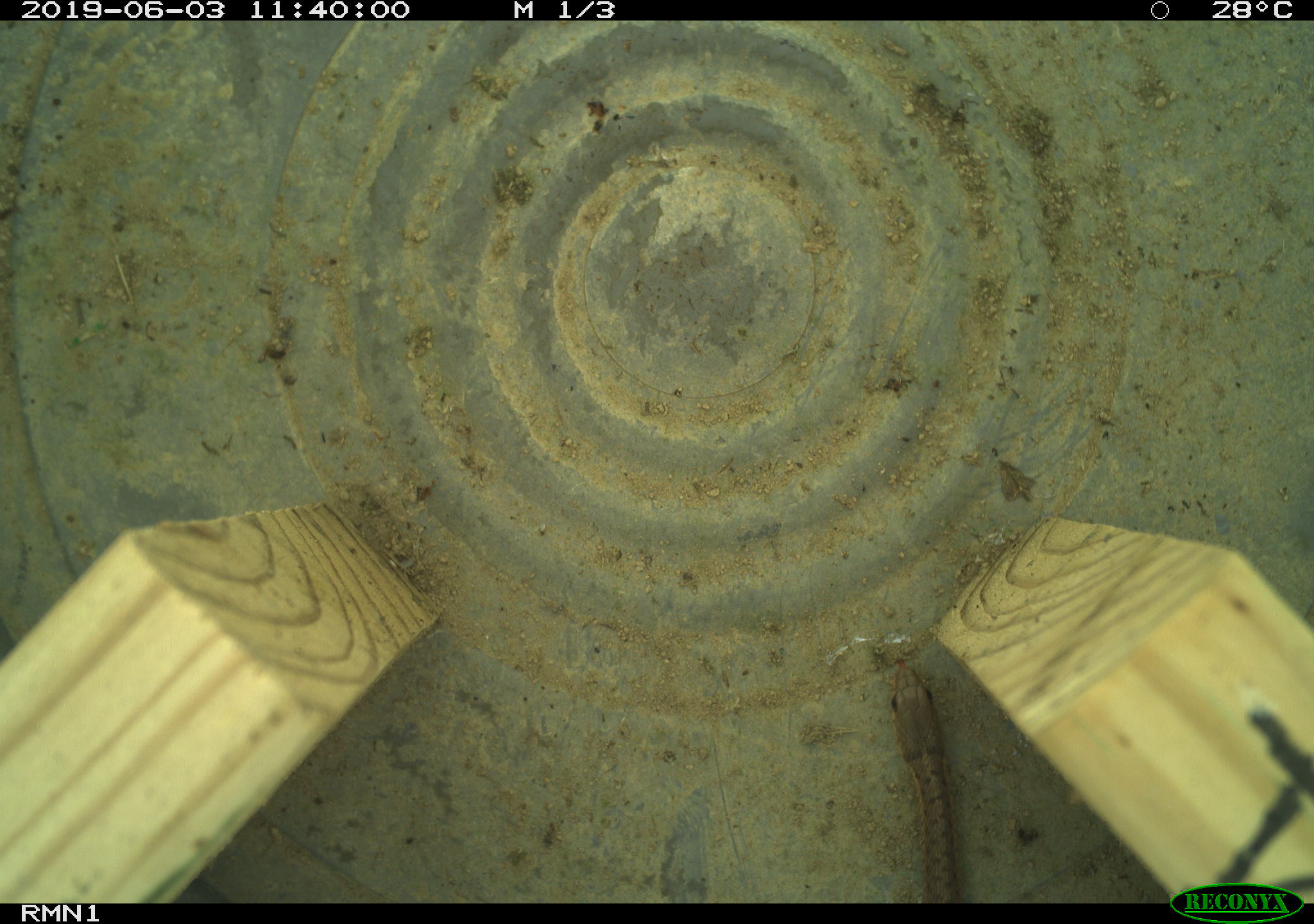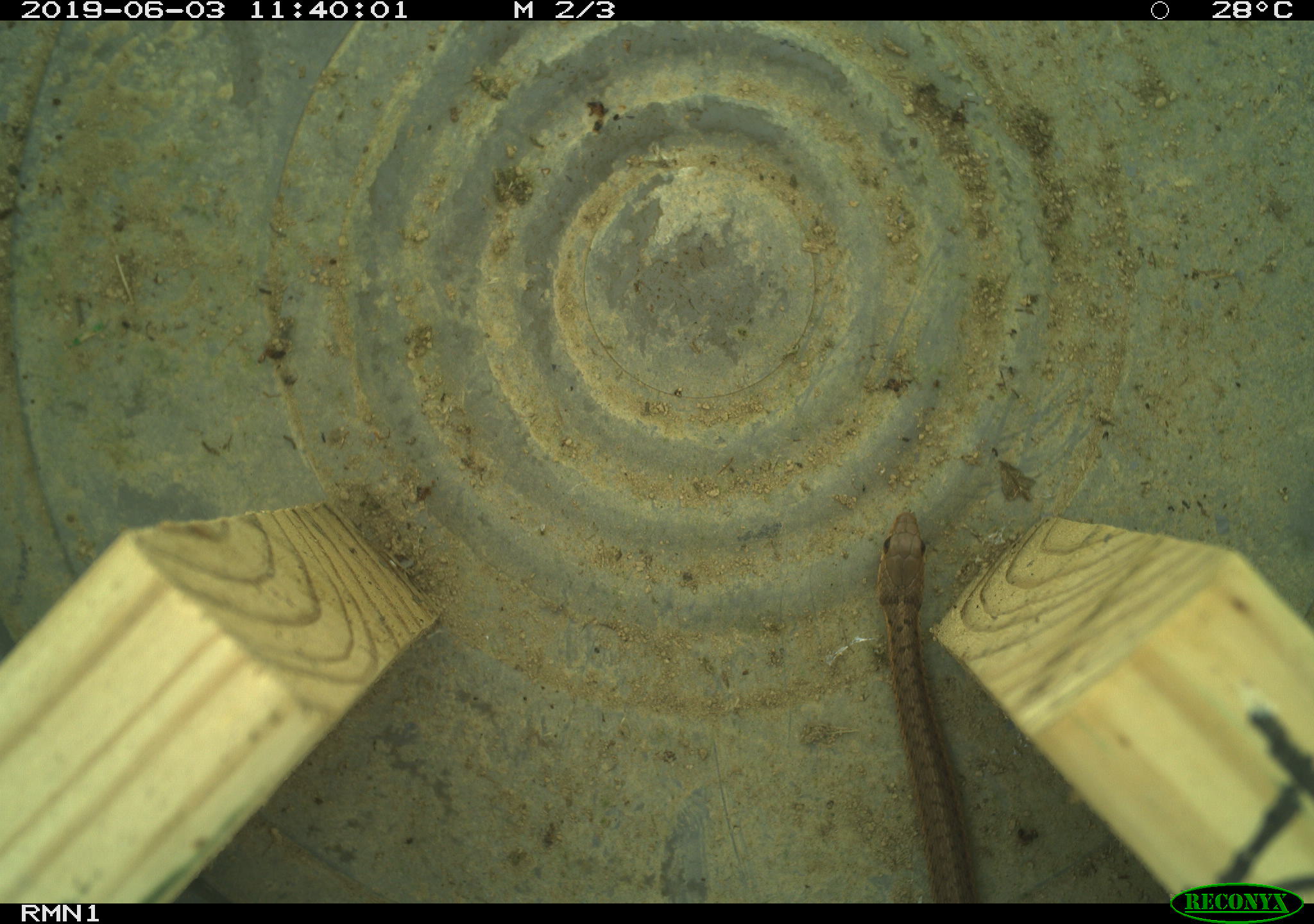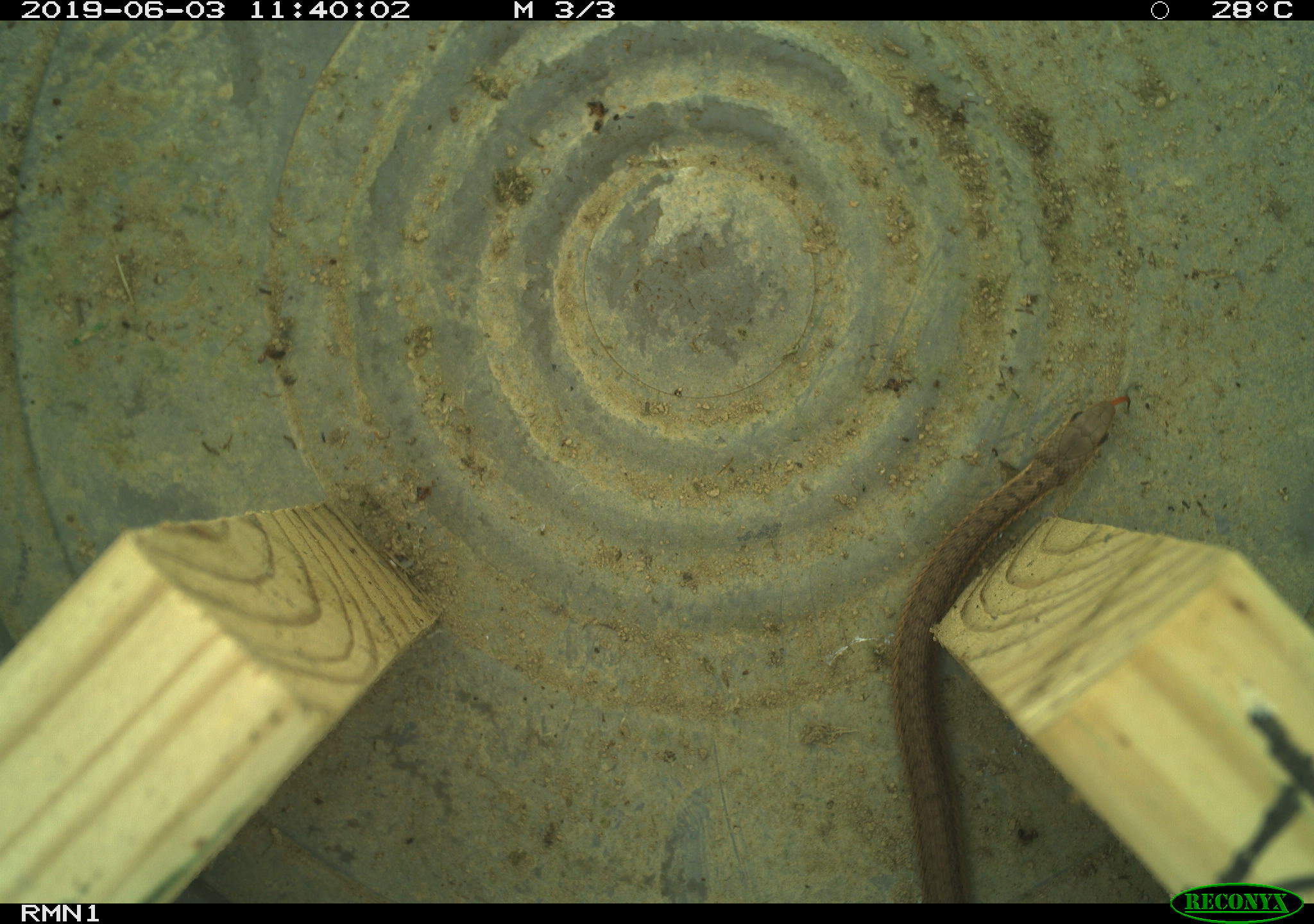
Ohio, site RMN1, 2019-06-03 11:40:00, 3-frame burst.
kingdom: Animalia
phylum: Chordata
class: Reptilia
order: Squamata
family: Colubridae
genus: Thamnophis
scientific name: Thamnophis sirtalis sirtalis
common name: eastern gartersnake